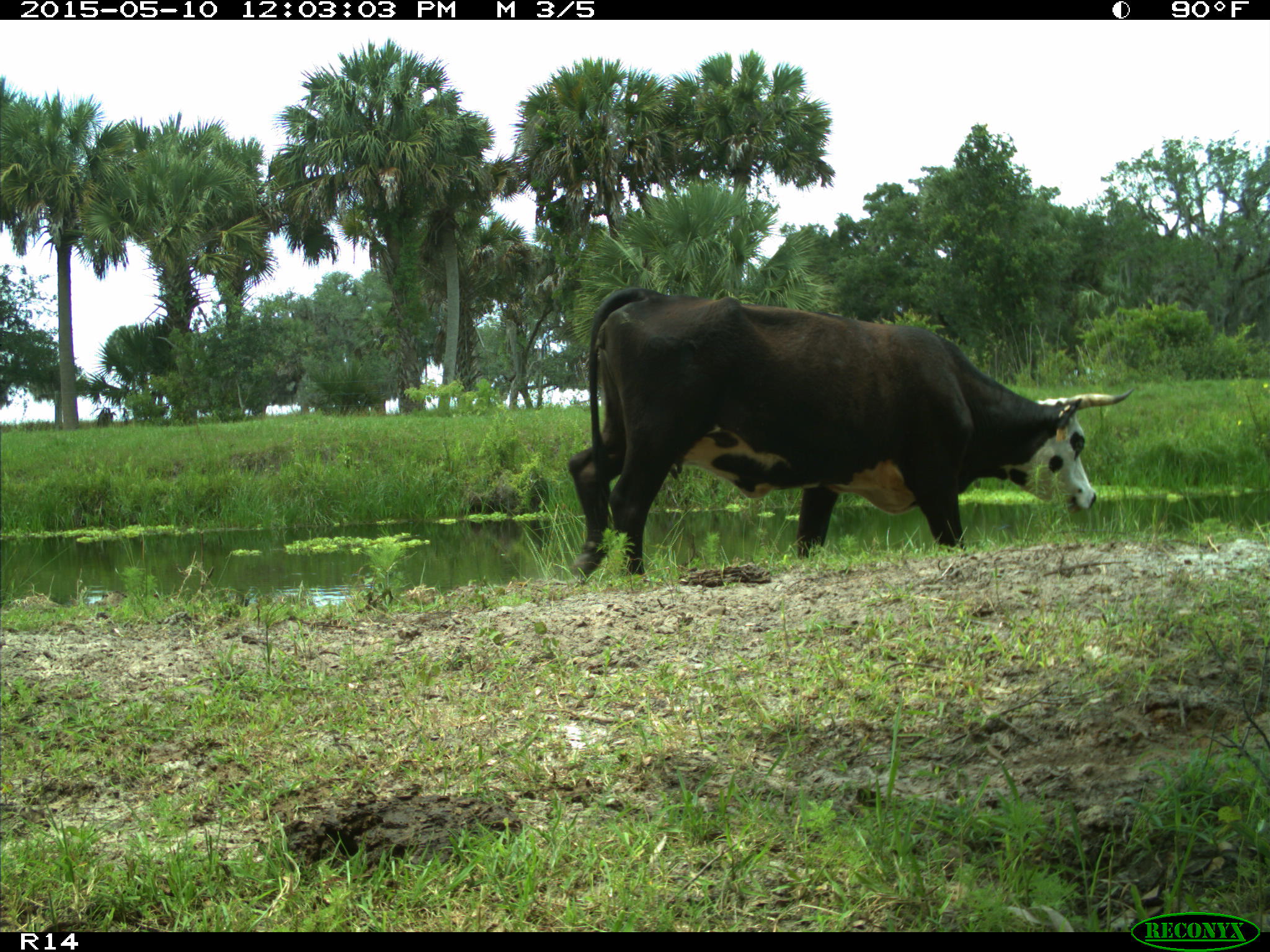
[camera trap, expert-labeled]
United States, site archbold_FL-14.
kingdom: Animalia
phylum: Chordata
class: Mammalia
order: Artiodactyla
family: Bovidae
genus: Bos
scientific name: Bos taurus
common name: domestic cow